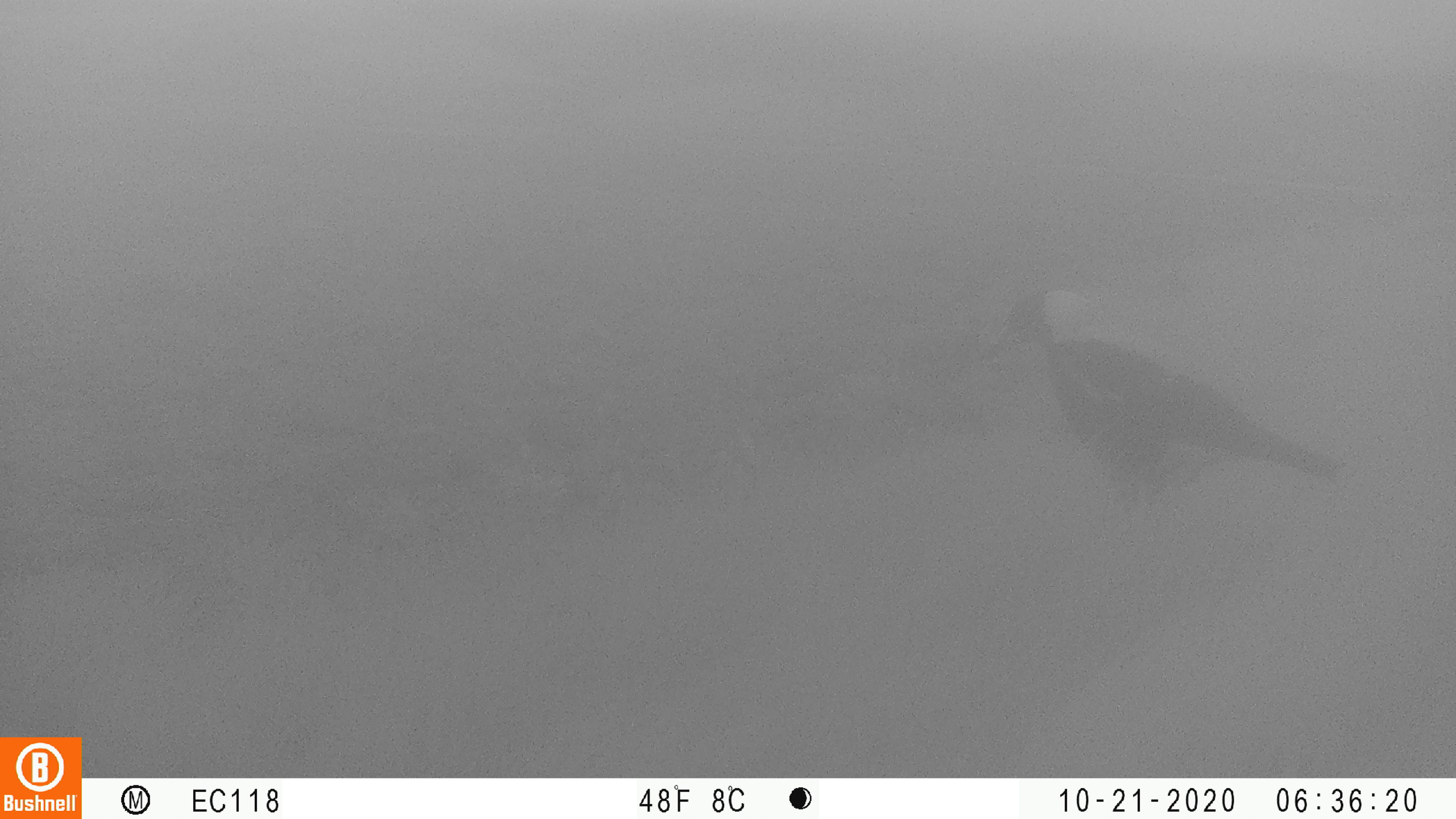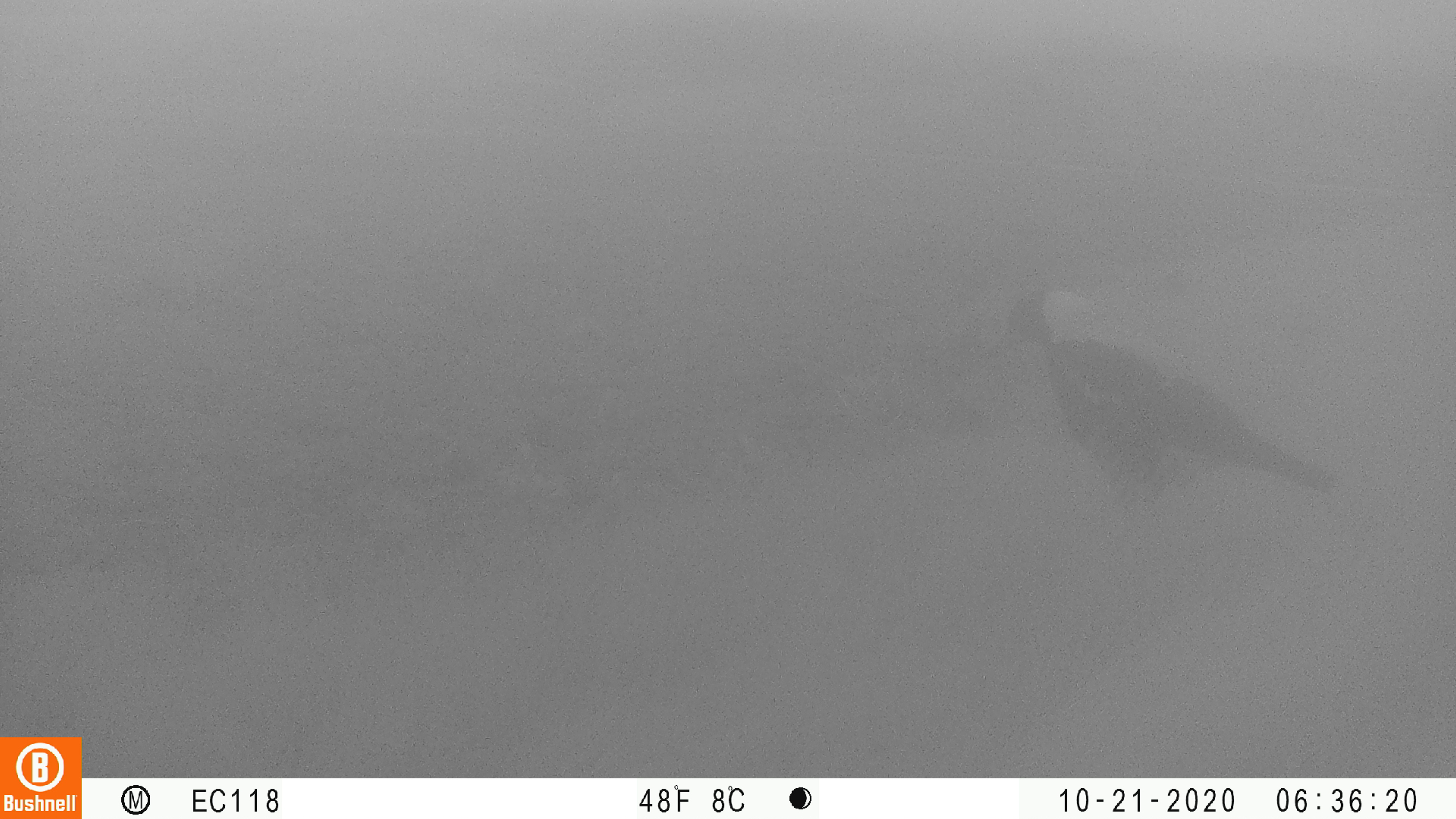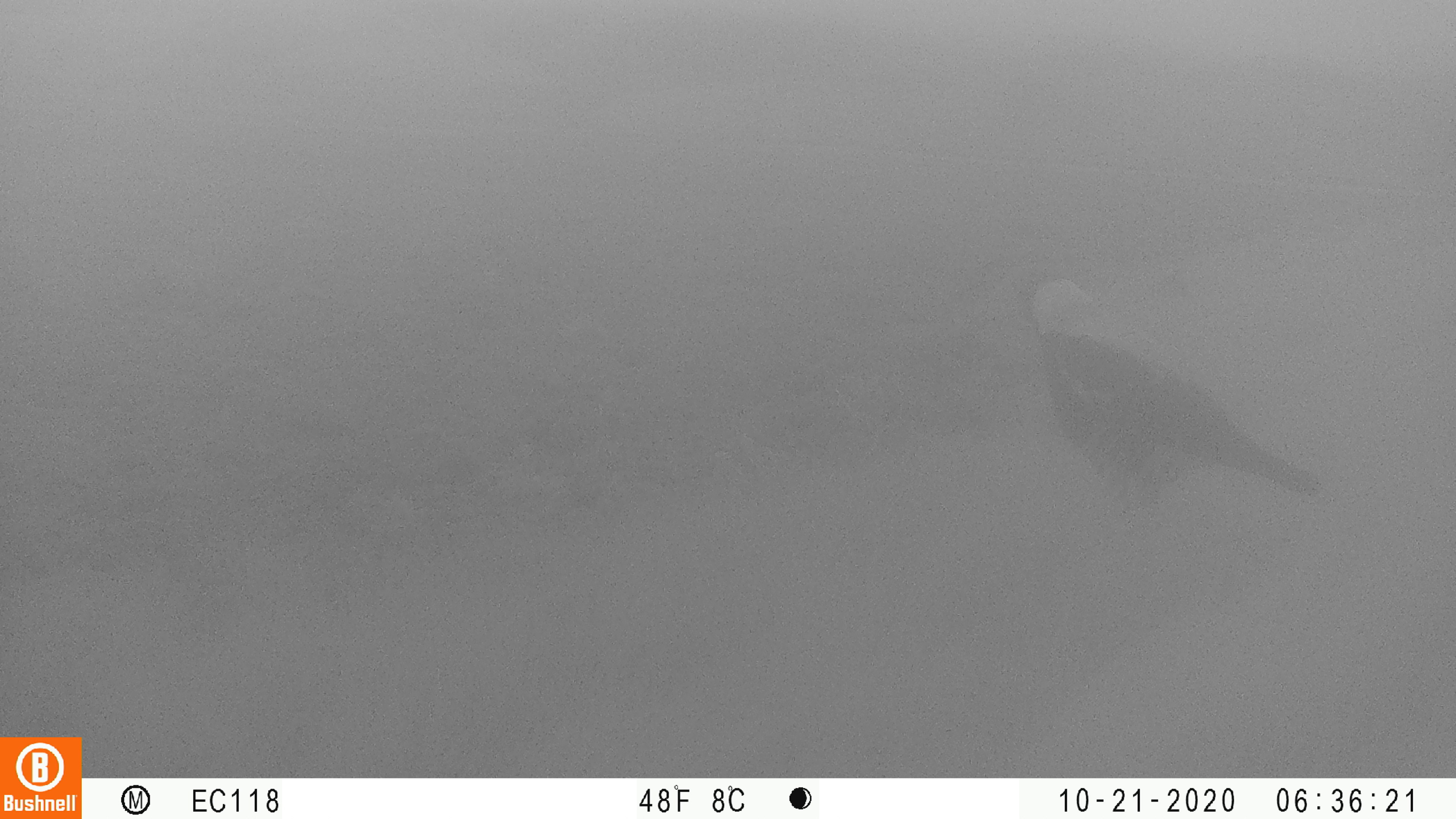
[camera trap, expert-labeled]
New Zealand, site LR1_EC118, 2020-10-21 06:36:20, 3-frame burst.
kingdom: Animalia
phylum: Chordata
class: Aves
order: Passeriformes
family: Artamidae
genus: Gymnorhina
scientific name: Gymnorhina tibicen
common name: australian magpie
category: magpie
Magpie (australian magpie) (Gymnorhina tibicen).